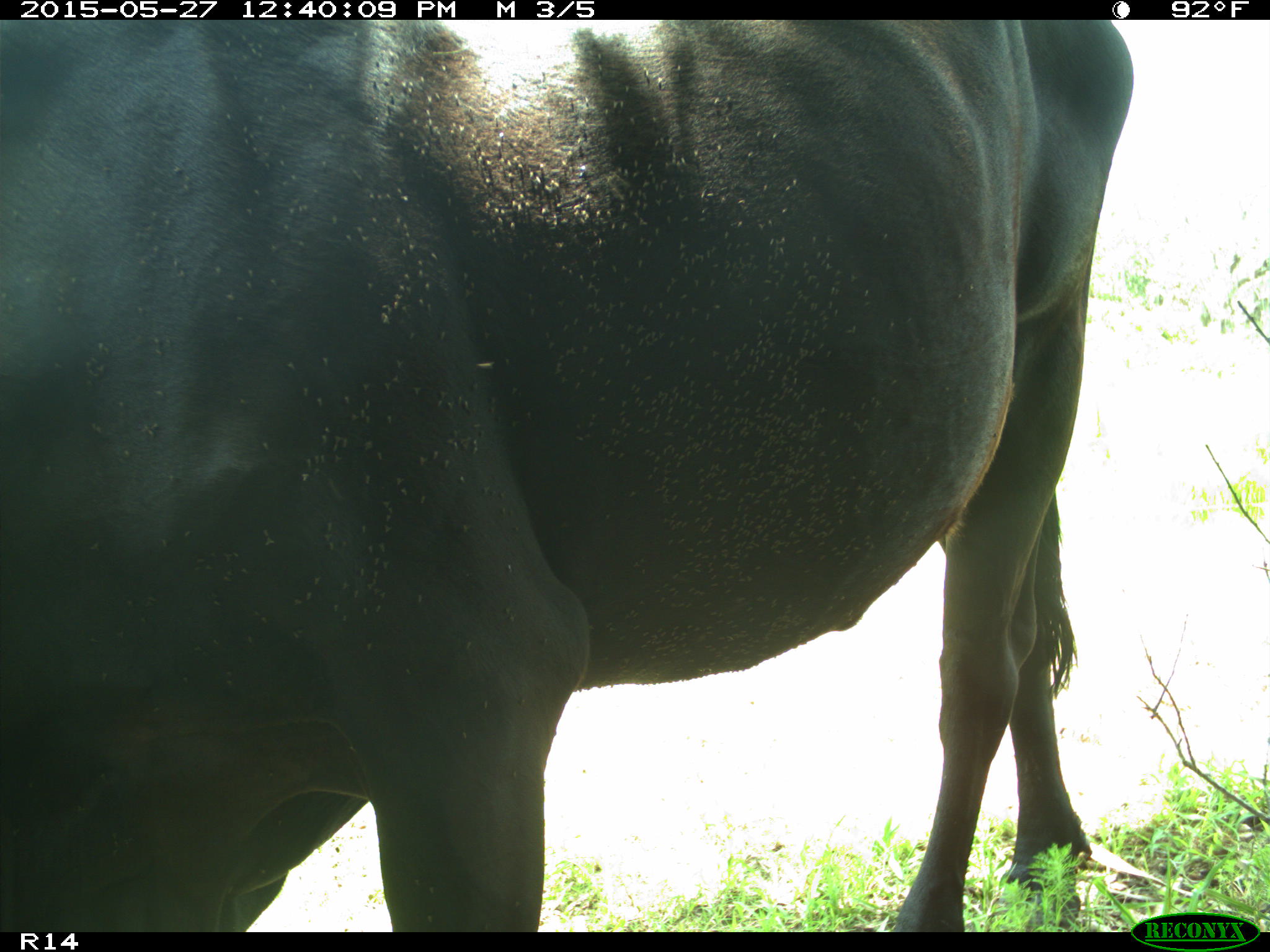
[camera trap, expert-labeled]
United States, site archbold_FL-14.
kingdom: Animalia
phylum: Chordata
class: Mammalia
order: Artiodactyla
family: Bovidae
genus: Bos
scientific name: Bos taurus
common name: domestic cow